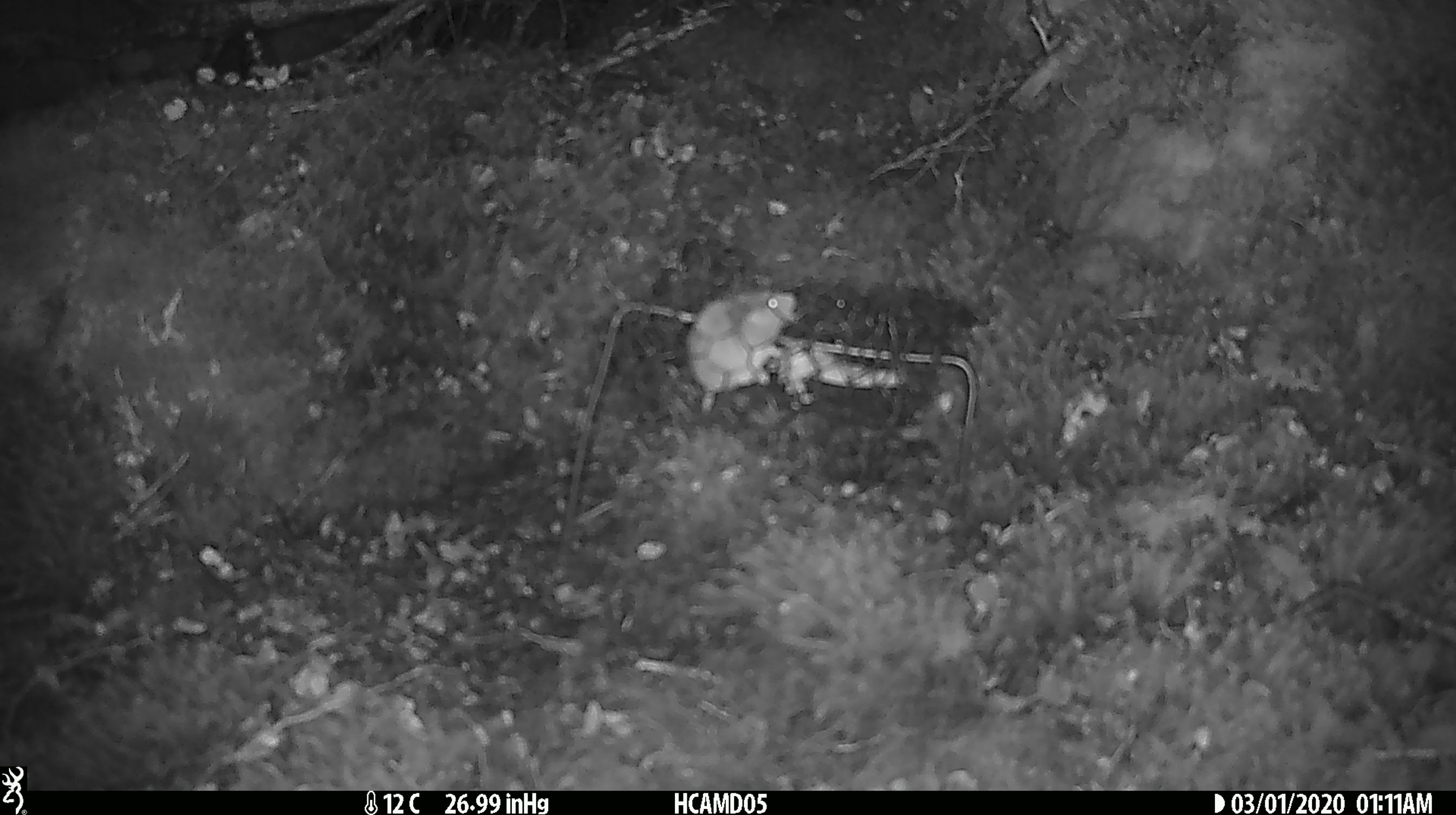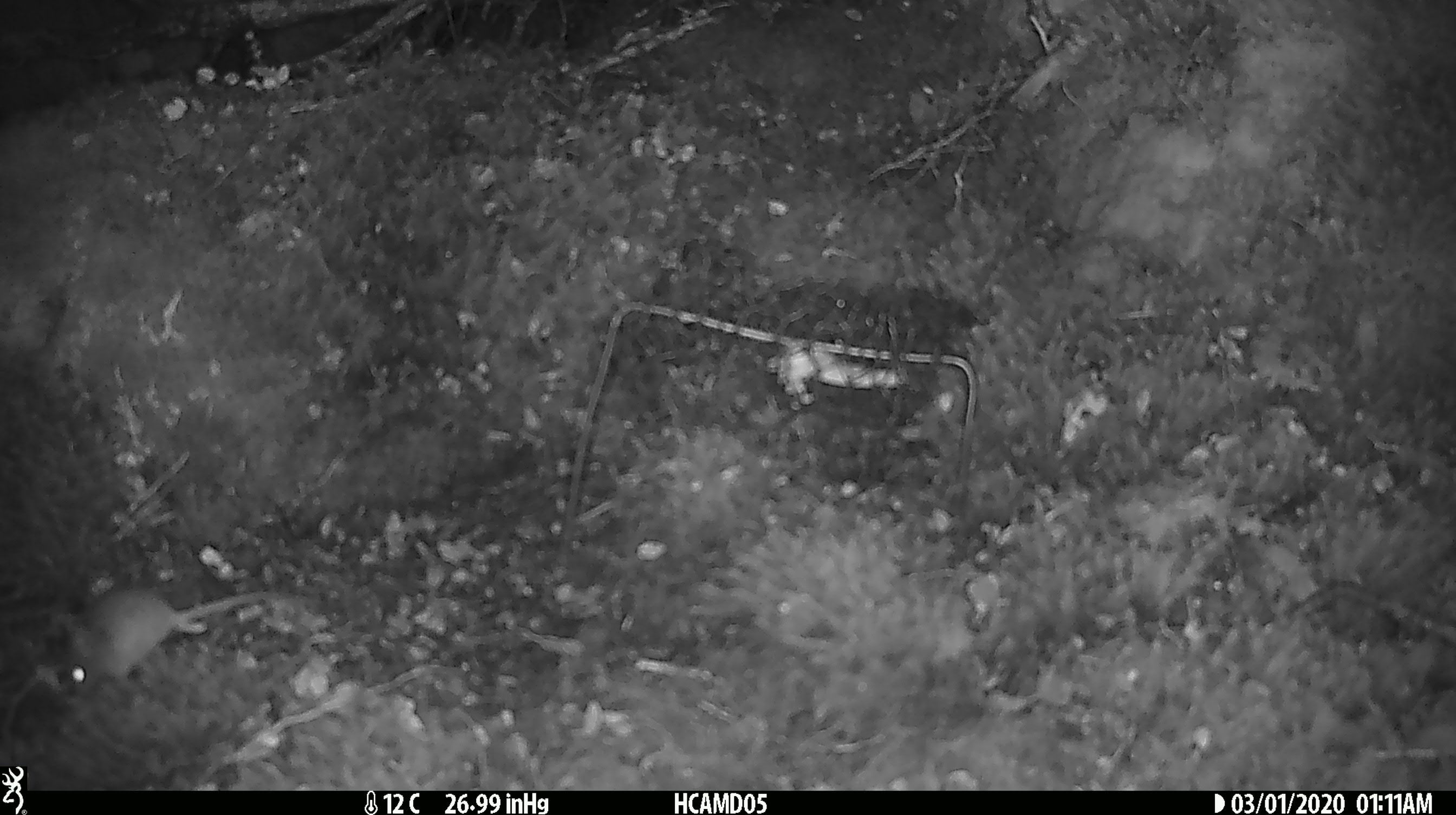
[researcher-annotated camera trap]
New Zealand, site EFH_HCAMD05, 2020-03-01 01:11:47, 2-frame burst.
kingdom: Animalia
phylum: Chordata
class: Mammalia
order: Rodentia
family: Muridae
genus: Mus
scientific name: Mus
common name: mouse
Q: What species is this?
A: Mouse (Mus).